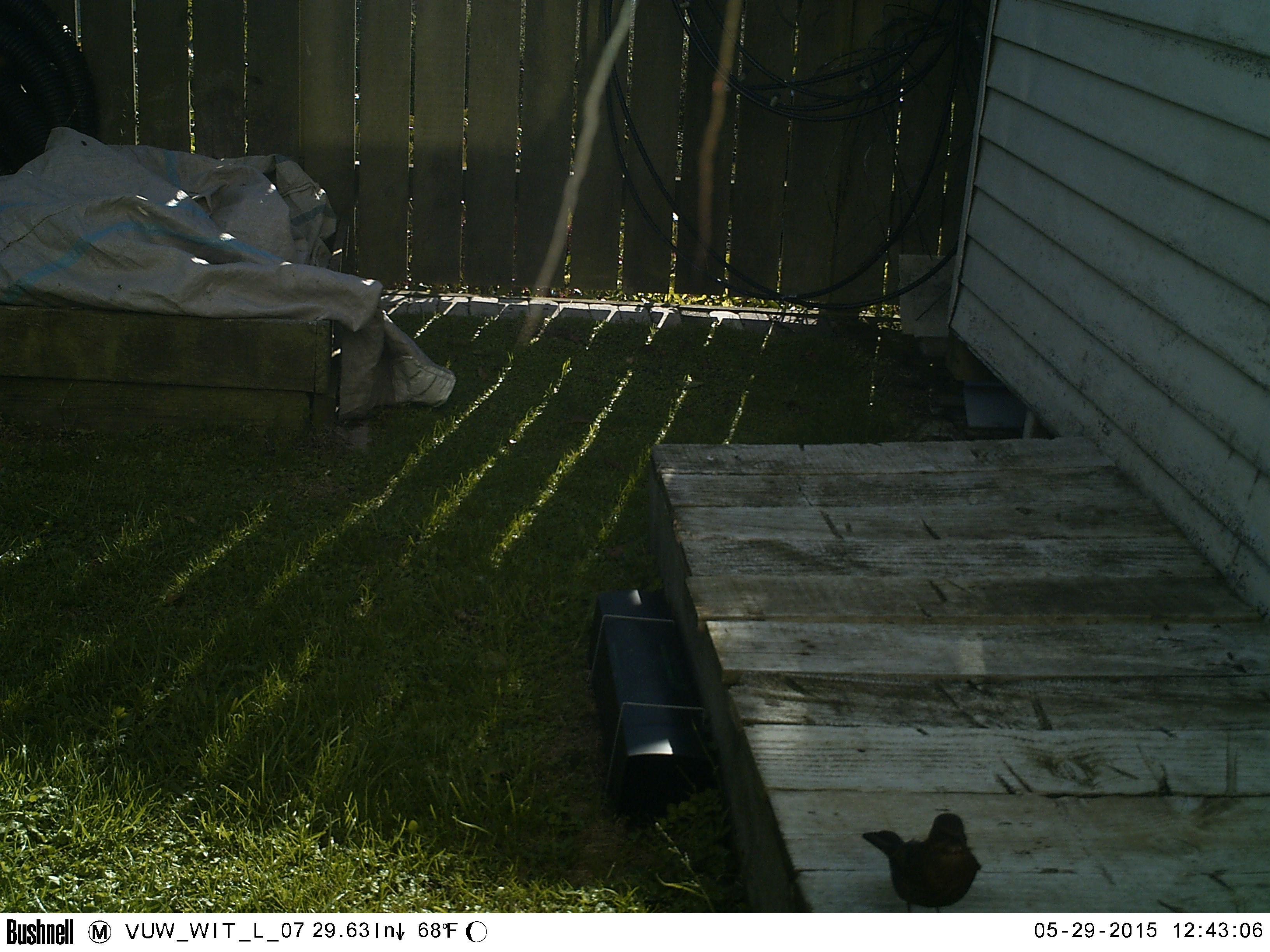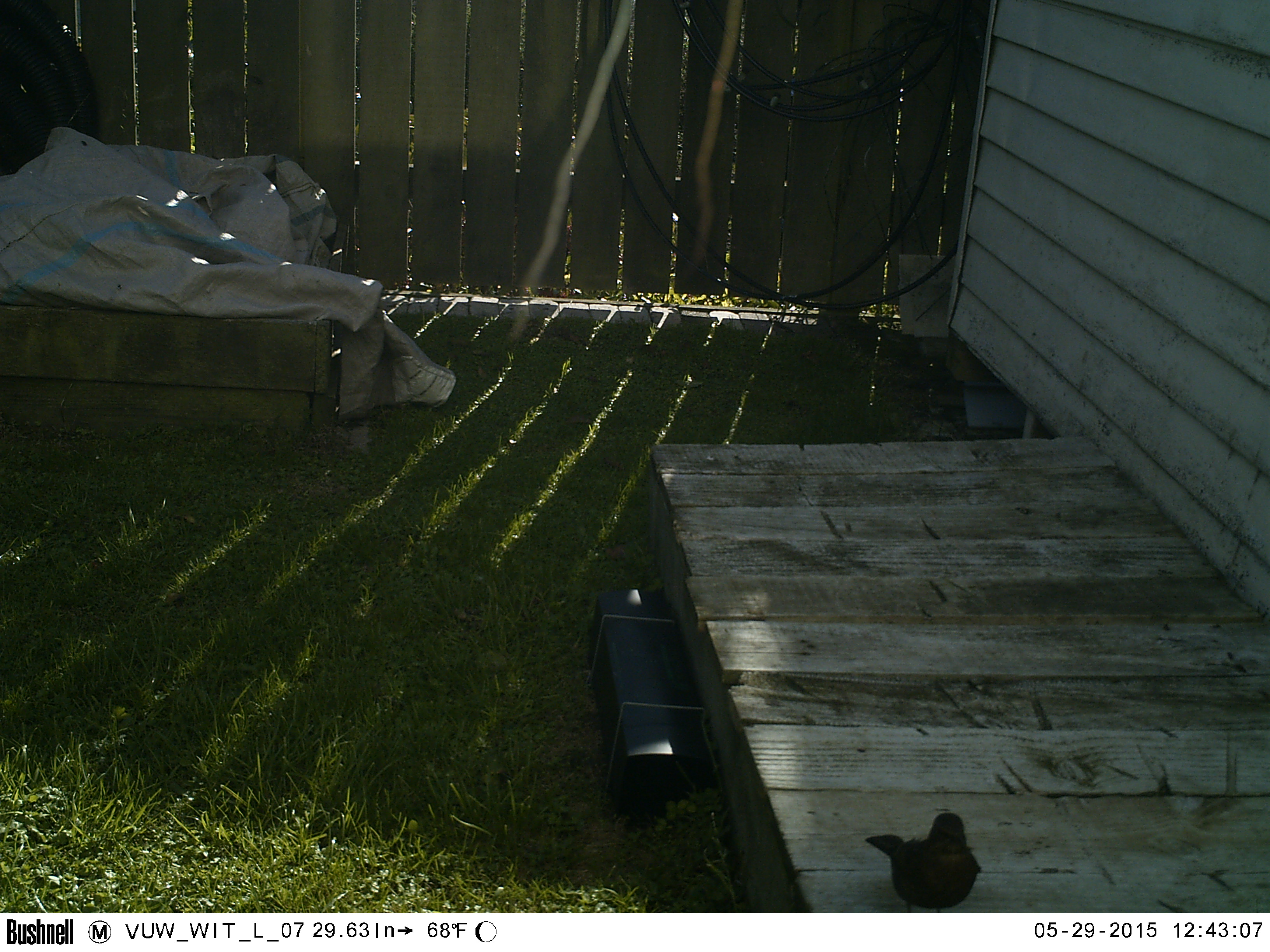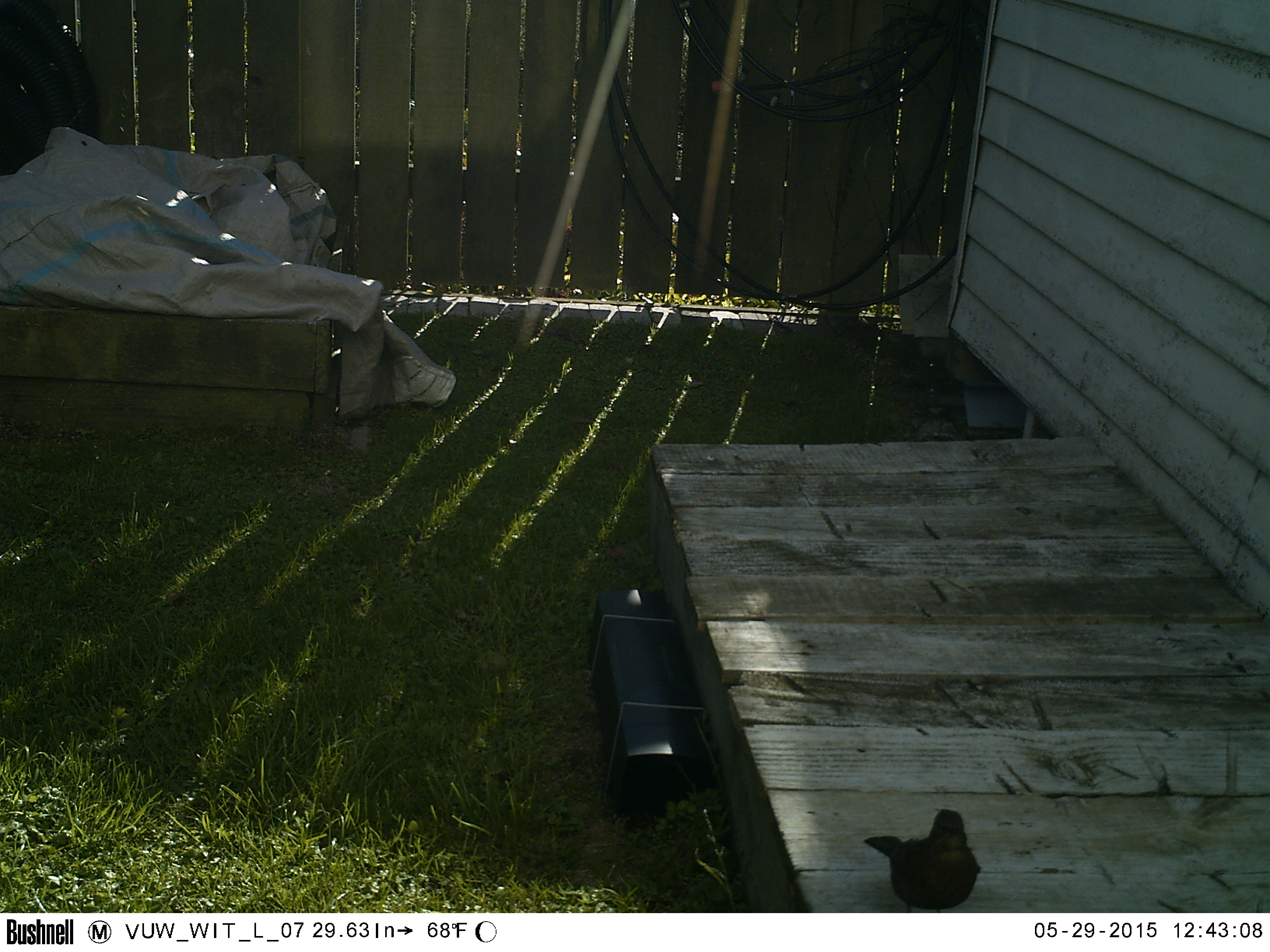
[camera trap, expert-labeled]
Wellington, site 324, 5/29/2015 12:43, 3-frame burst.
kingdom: Animalia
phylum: Chordata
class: Aves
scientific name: Aves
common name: bird